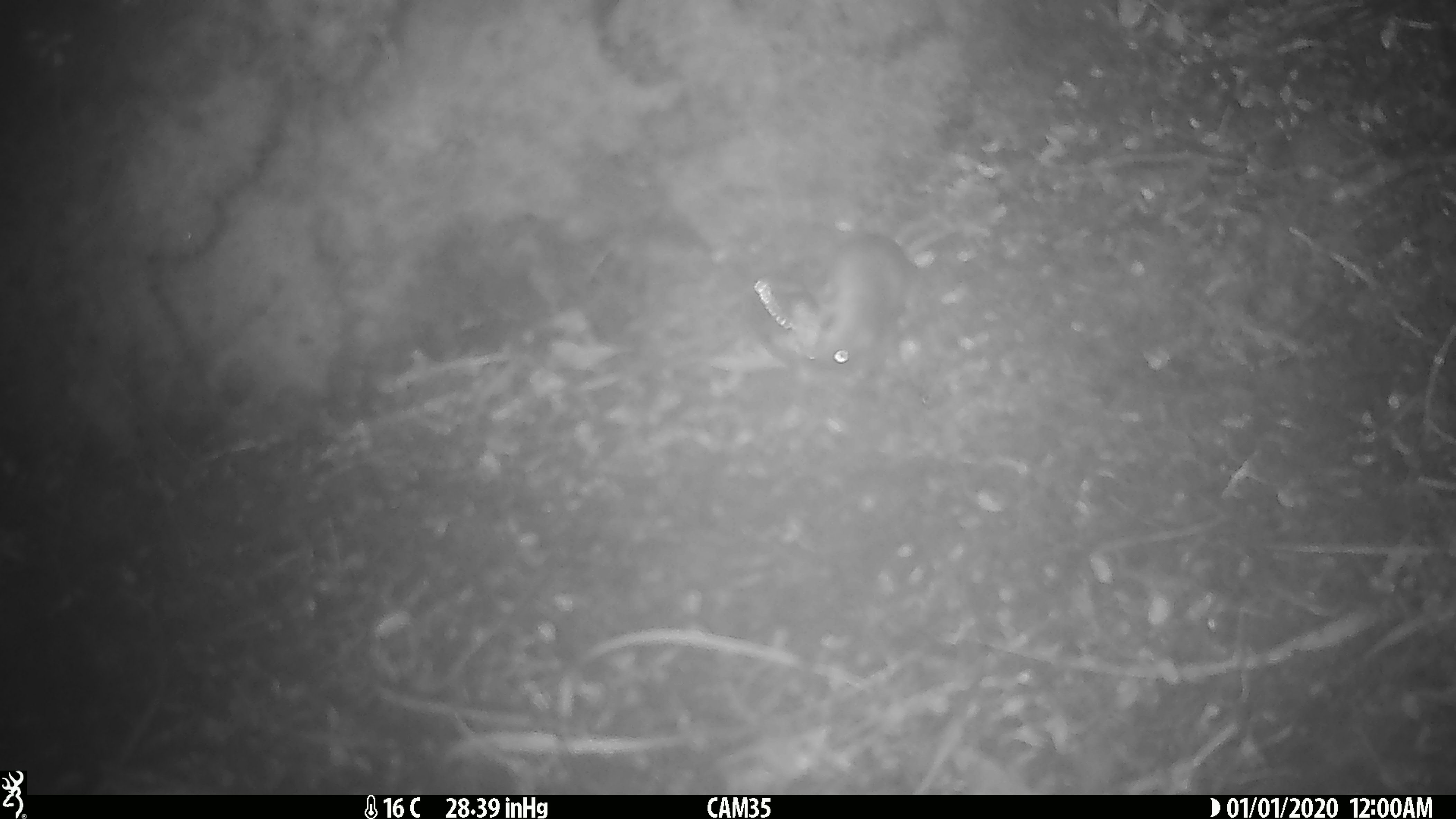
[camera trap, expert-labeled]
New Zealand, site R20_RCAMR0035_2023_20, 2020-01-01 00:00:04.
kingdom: Animalia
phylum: Chordata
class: Mammalia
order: Rodentia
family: Muridae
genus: Mus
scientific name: Mus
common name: mouse